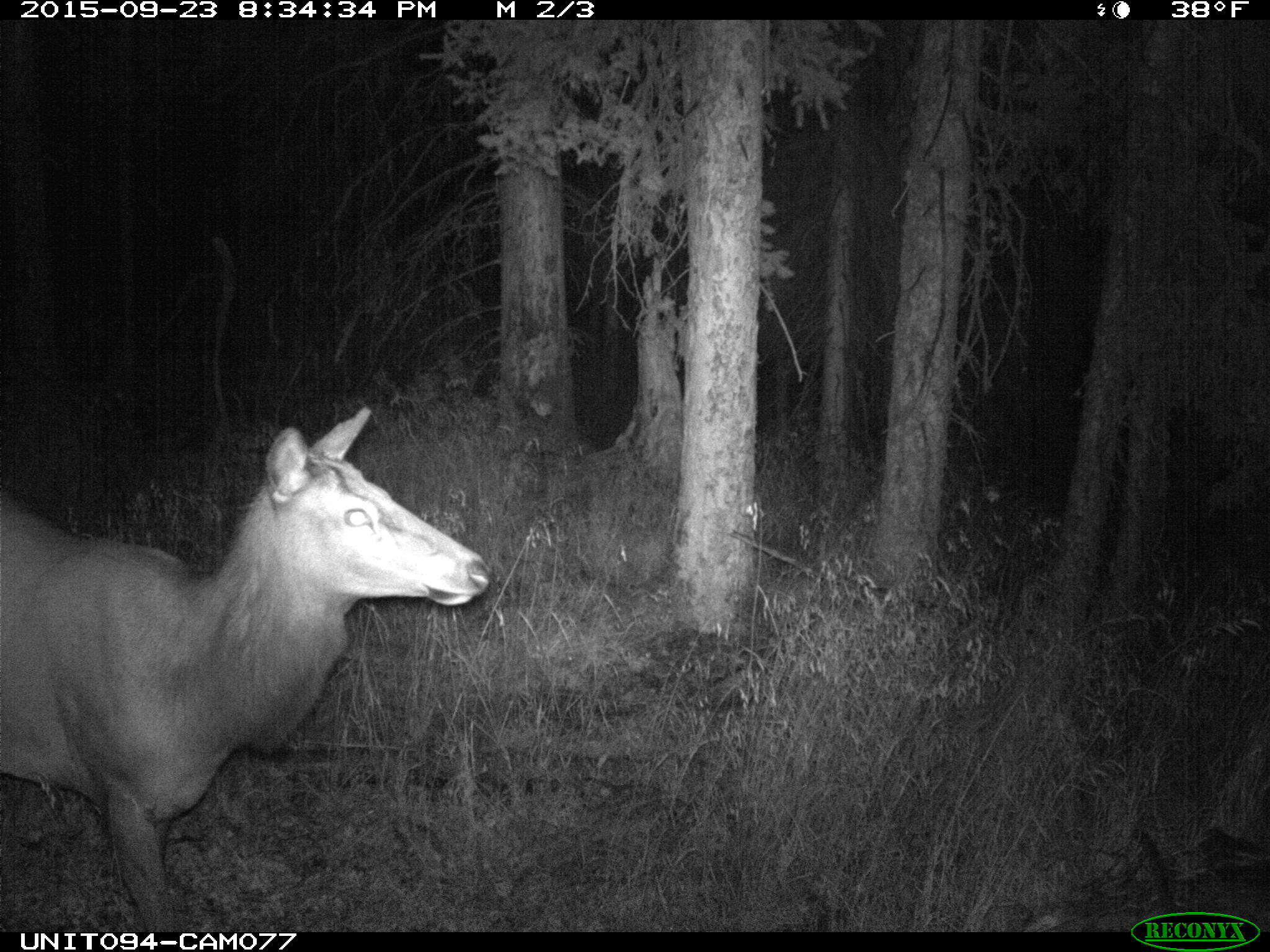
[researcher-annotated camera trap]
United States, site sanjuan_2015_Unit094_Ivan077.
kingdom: Animalia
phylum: Chordata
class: Mammalia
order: Artiodactyla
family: Cervidae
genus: Cervus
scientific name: Cervus elaphus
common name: red deer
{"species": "Cervus elaphus (red deer)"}